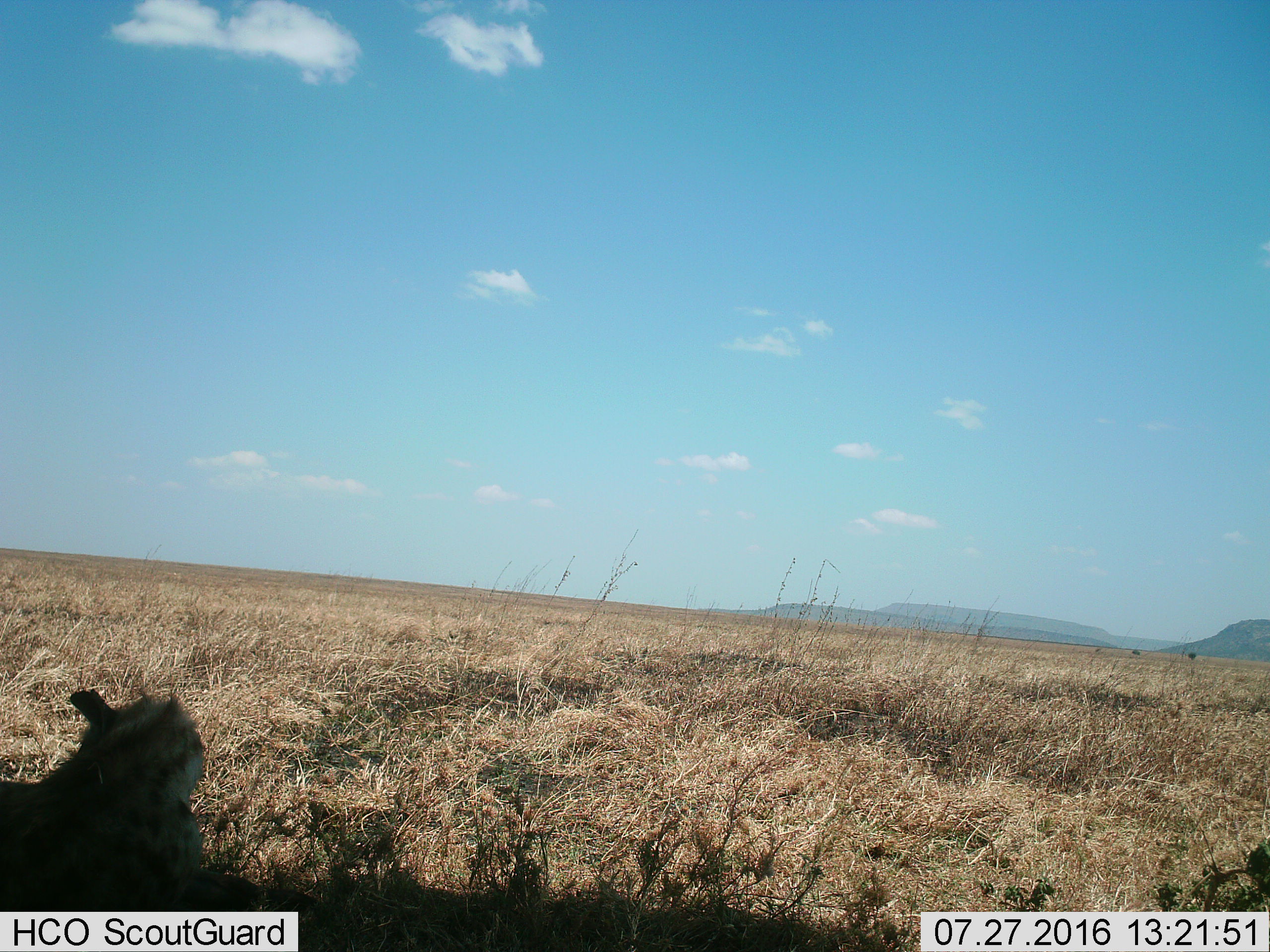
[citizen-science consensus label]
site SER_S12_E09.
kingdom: Animalia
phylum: Chordata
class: Mammalia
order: Carnivora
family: Felidae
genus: Acinonyx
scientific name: Acinonyx jubatus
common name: cheetah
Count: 1.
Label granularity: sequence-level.